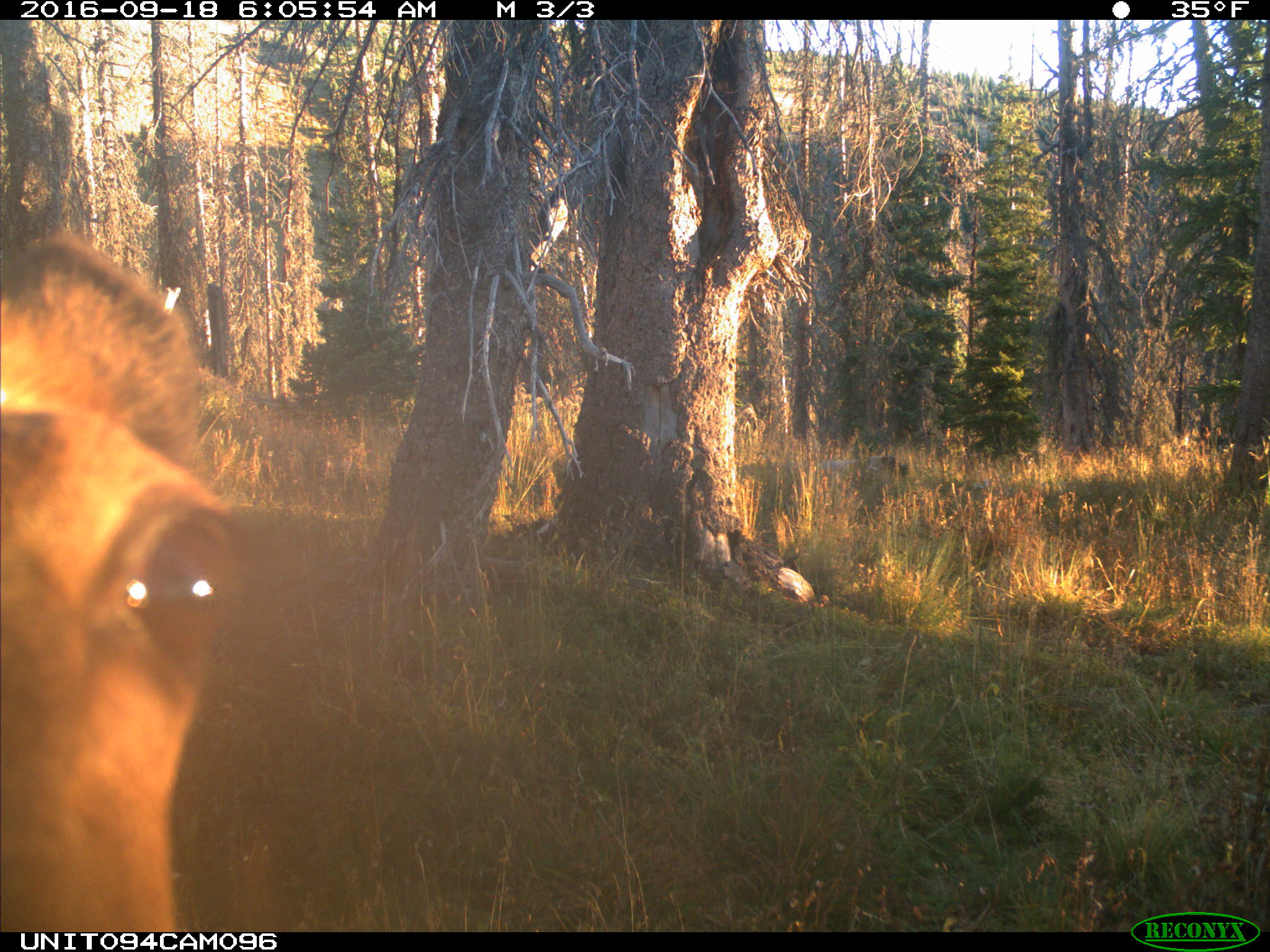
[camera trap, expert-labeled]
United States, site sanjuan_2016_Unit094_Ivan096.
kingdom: Animalia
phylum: Chordata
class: Mammalia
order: Artiodactyla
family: Cervidae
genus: Cervus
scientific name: Cervus elaphus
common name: red deer